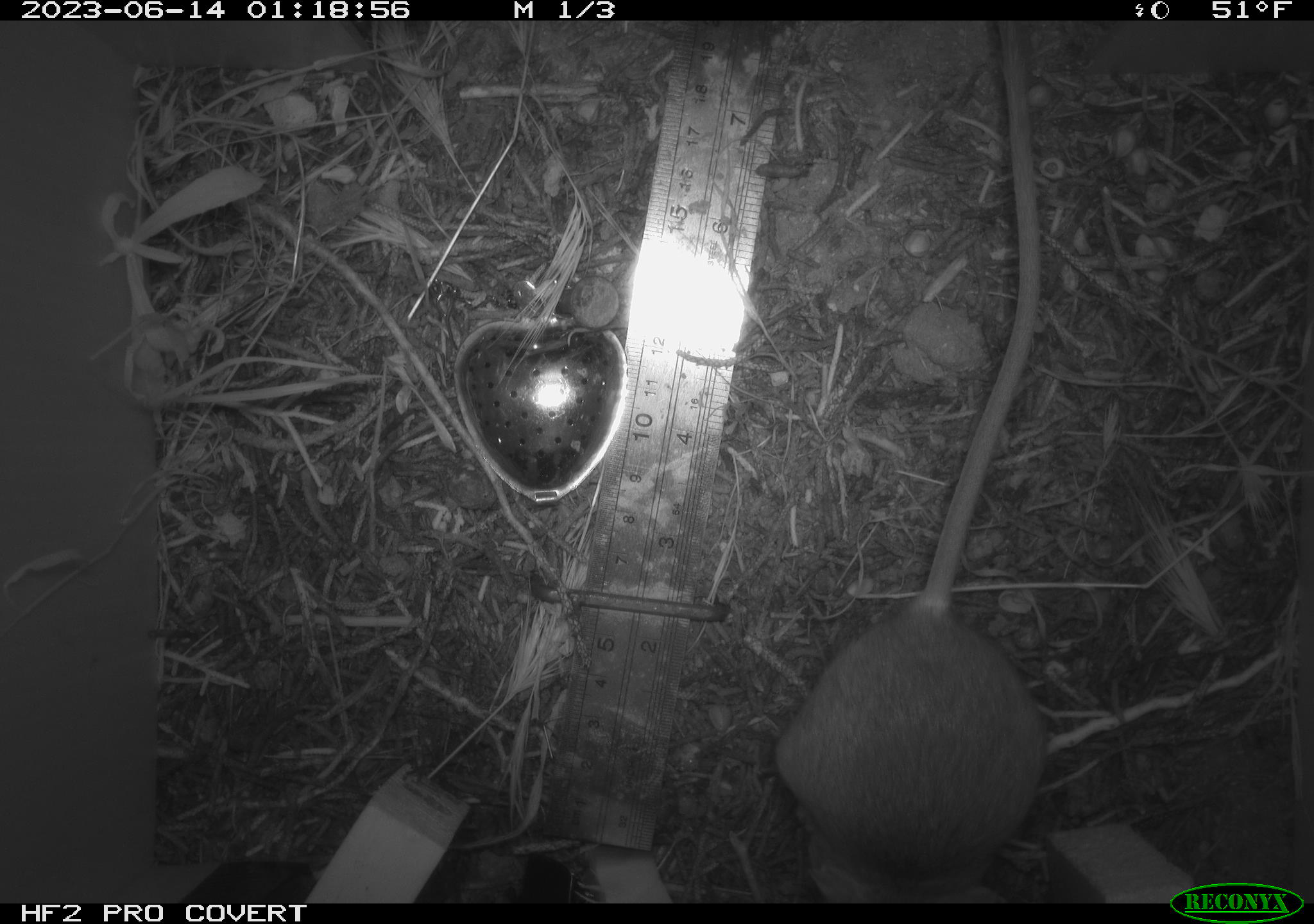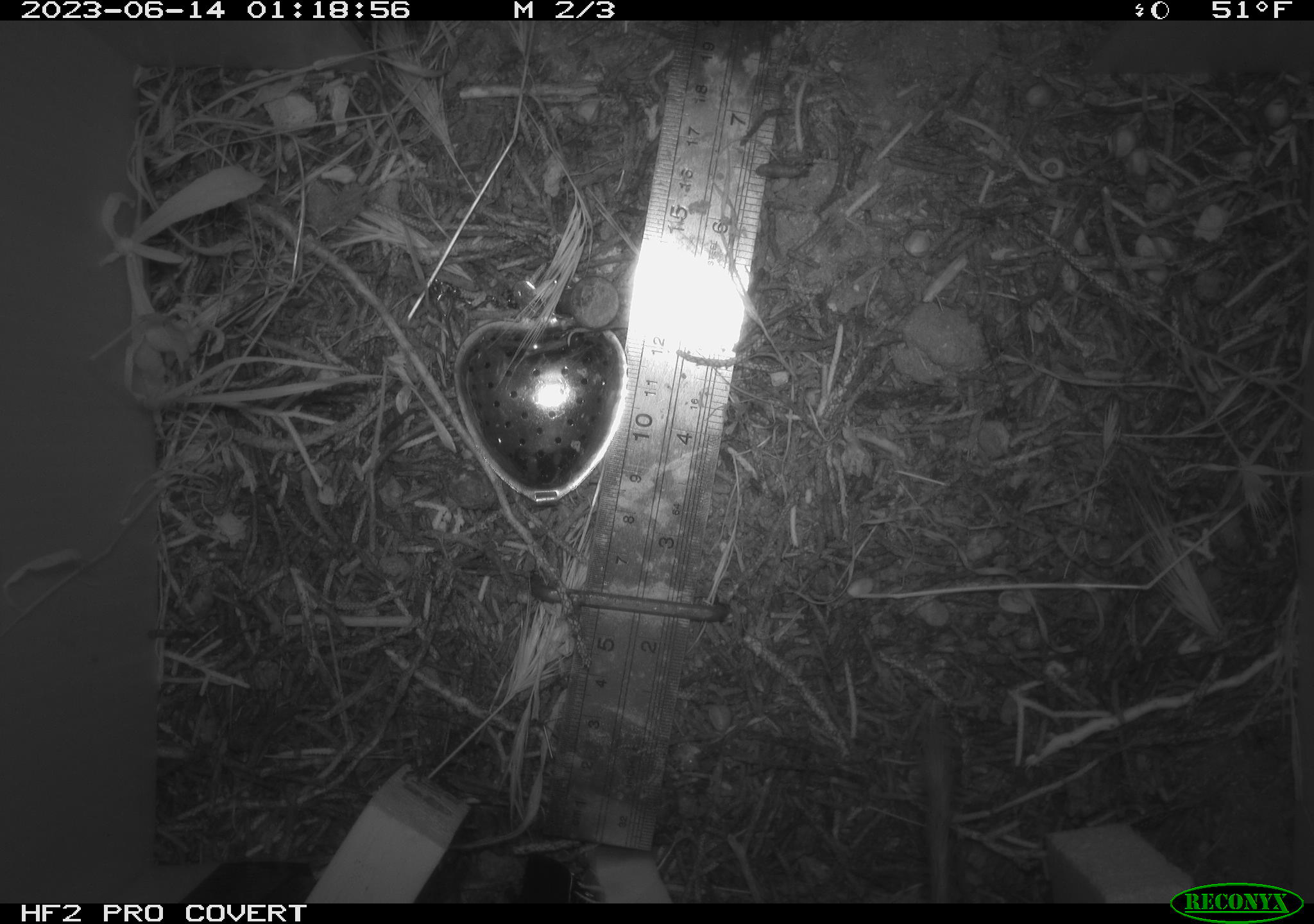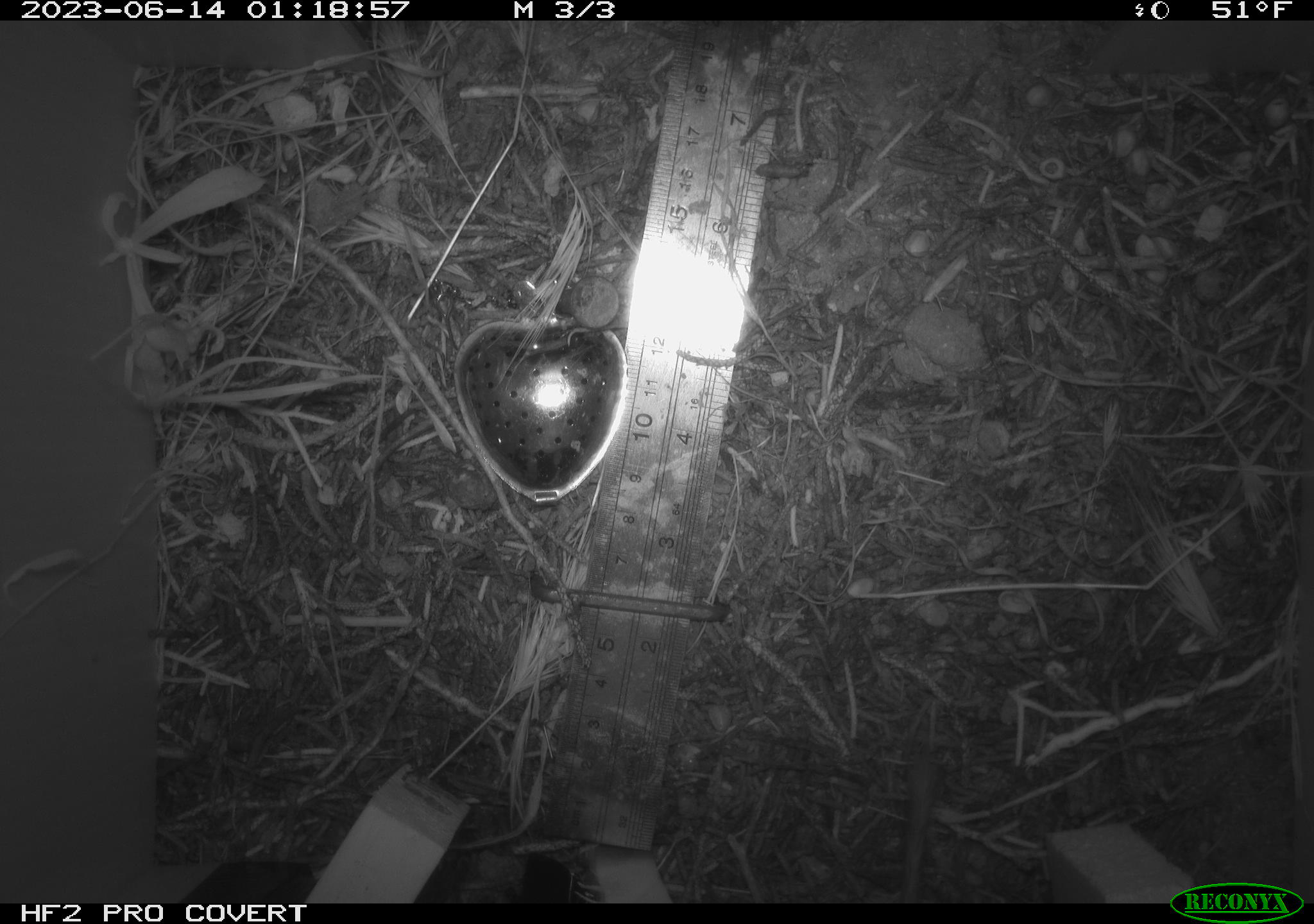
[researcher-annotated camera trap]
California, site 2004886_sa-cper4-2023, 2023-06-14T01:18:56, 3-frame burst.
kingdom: Animalia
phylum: Chordata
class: Mammalia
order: Rodentia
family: Heteromyidae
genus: Dipodomys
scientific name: Dipodomys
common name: kangaroo rats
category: dipodomys species